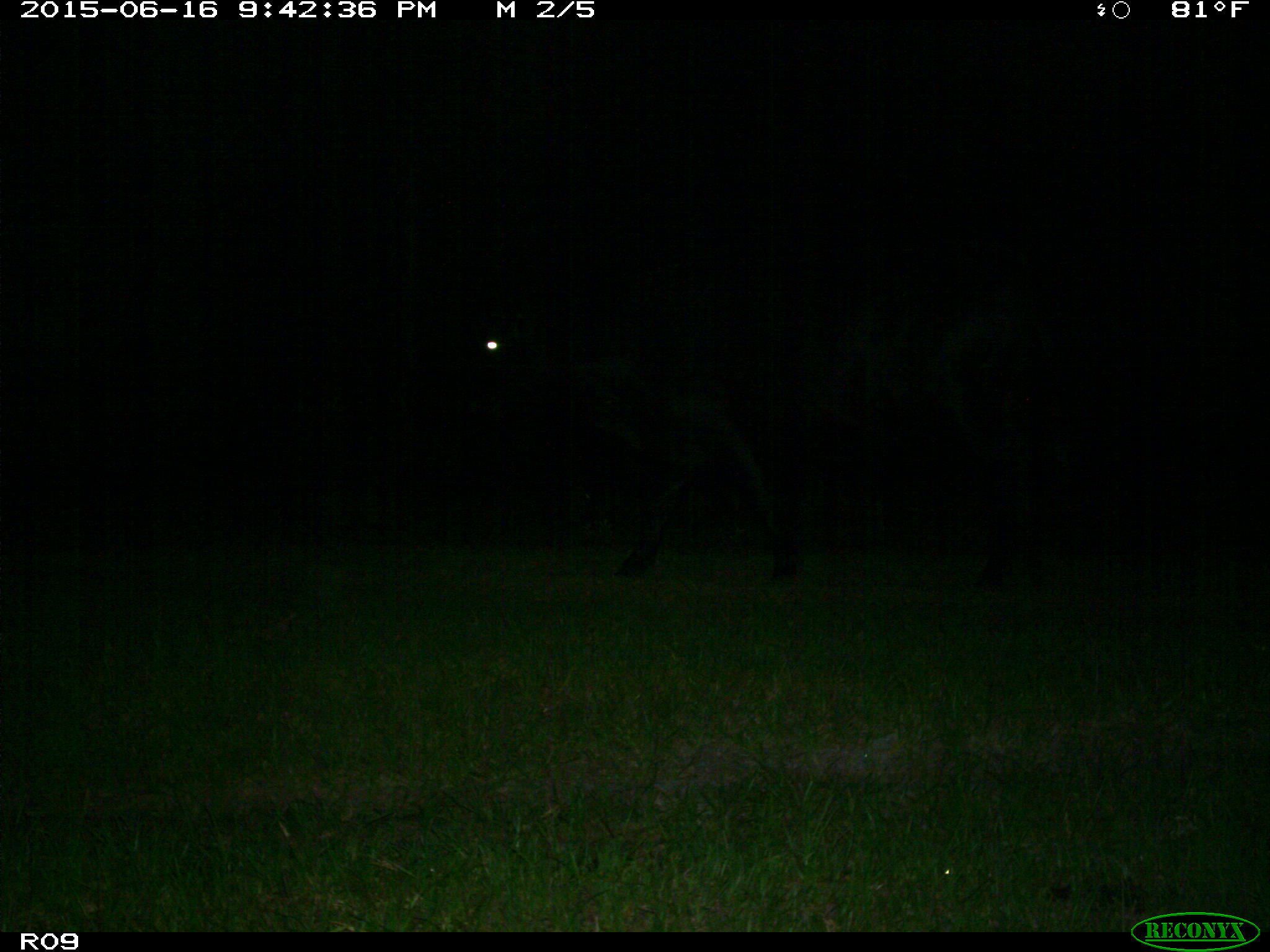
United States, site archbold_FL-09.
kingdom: Animalia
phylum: Chordata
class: Mammalia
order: Artiodactyla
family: Bovidae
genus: Bos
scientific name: Bos taurus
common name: domestic cow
Bos taurus (domestic cow).